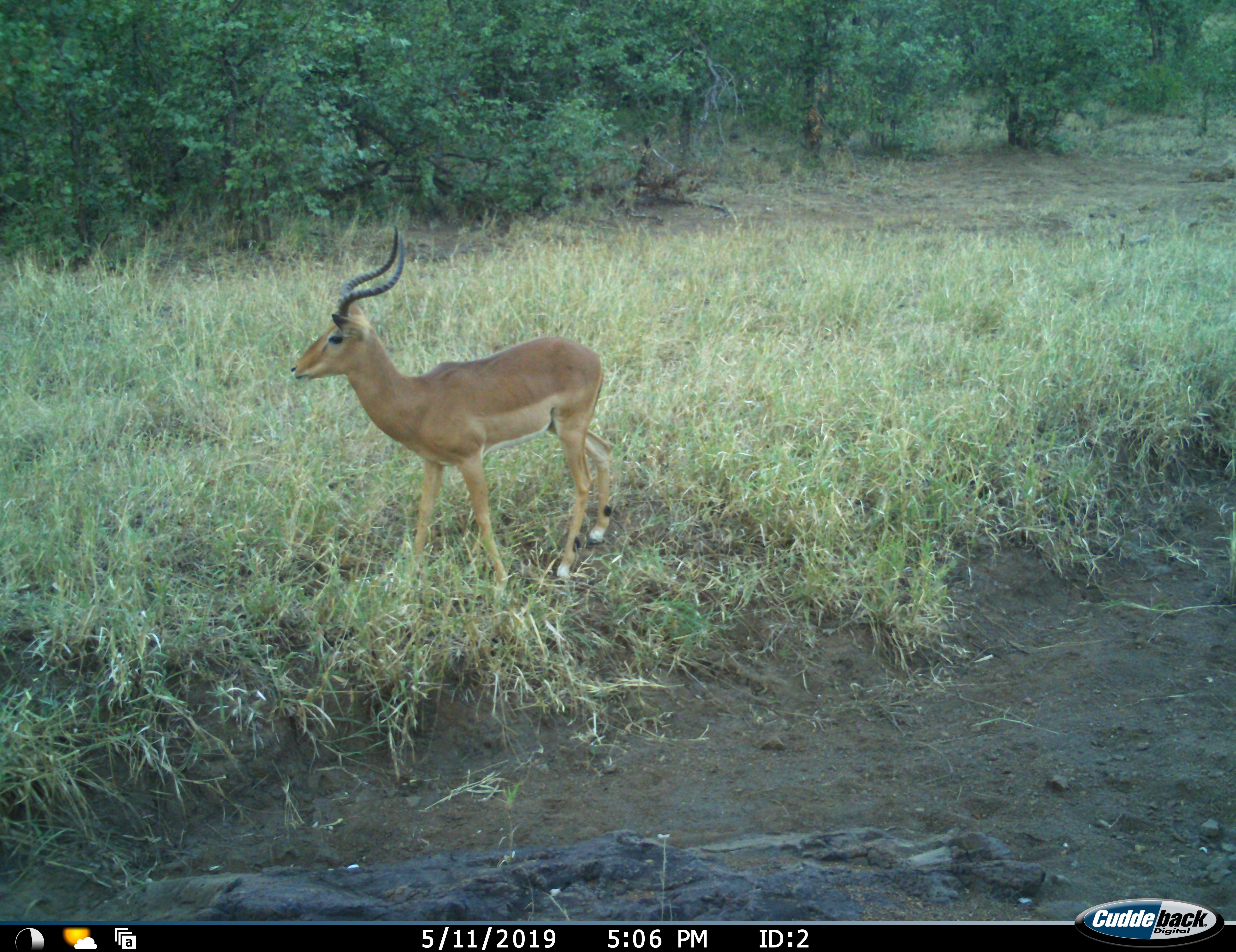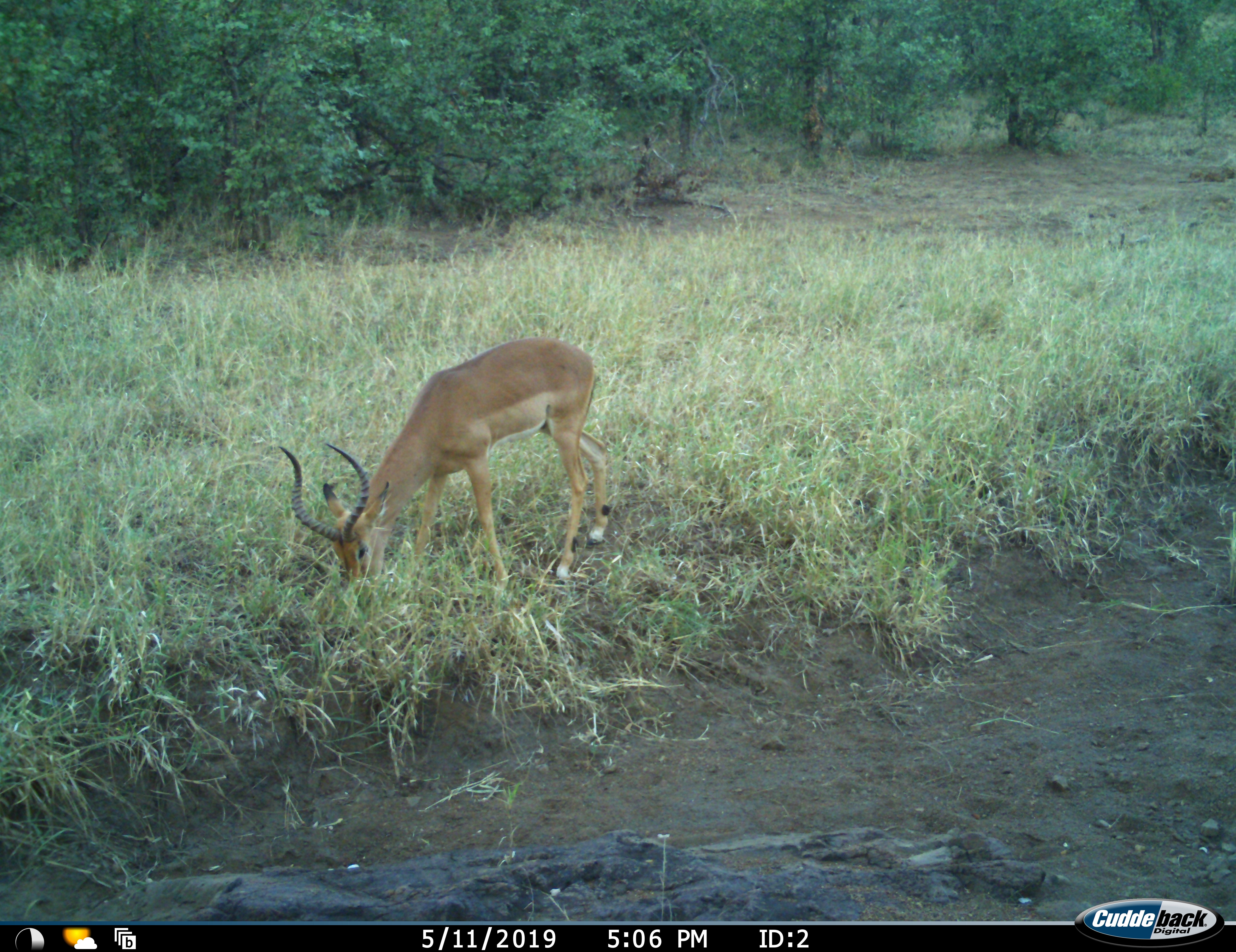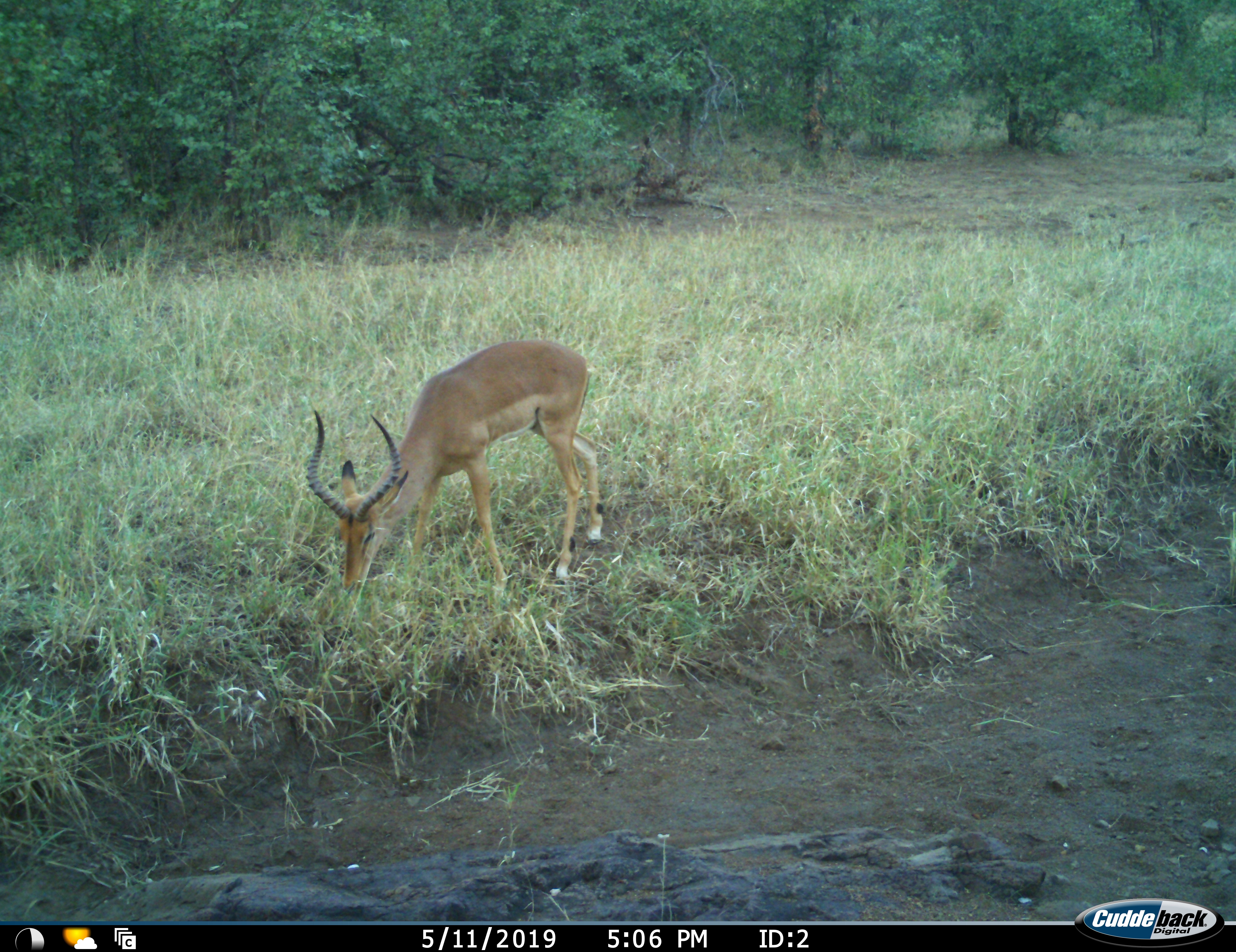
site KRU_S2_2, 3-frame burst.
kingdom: Animalia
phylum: Chordata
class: Mammalia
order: Artiodactyla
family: Bovidae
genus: Aepyceros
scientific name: Aepyceros melampus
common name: impala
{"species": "impala (Aepyceros melampus)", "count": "1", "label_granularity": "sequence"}